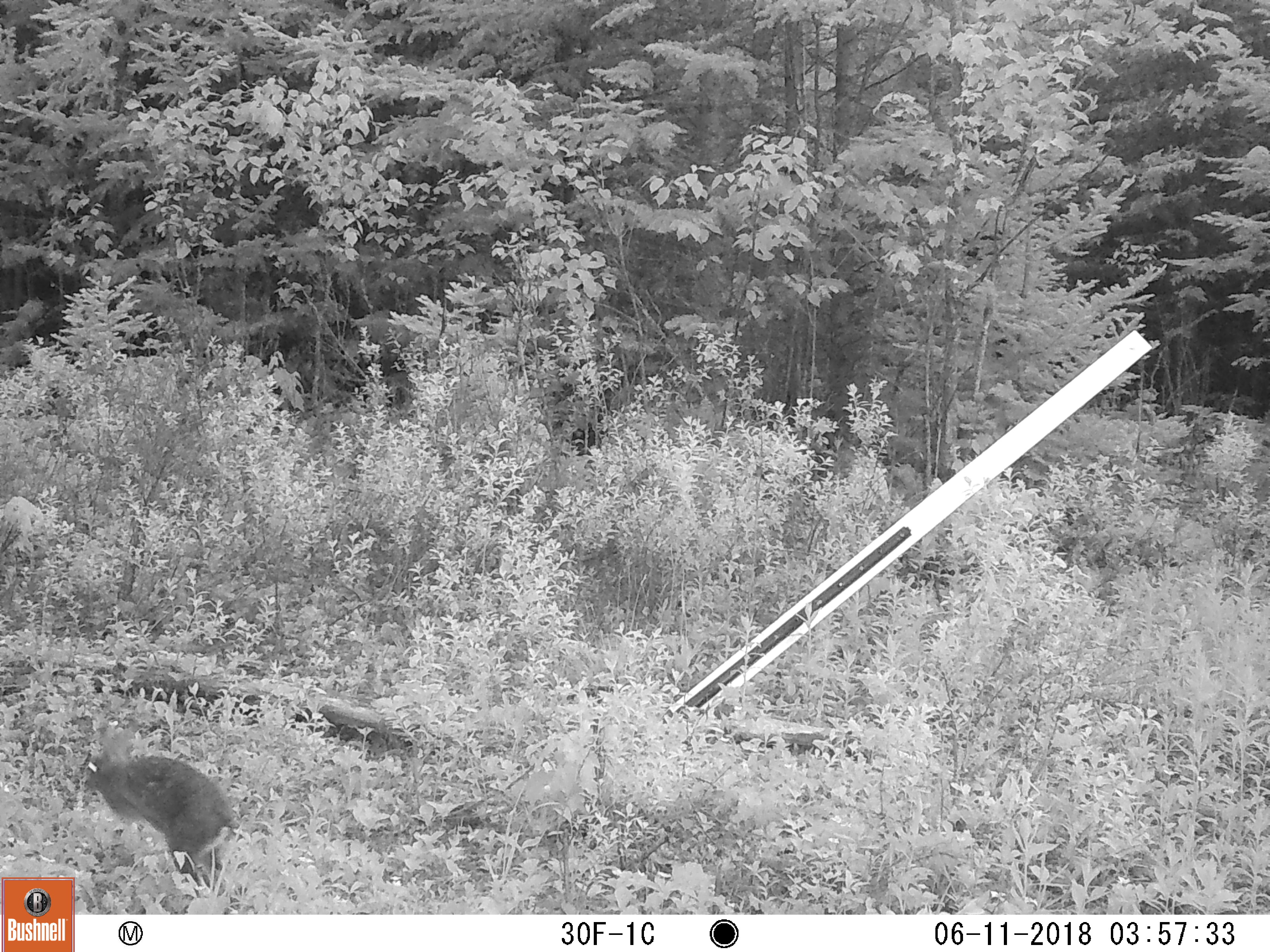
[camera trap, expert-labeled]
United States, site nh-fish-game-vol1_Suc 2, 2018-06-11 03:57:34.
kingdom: Animalia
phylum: Chordata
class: Mammalia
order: Lagomorpha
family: Leporidae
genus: Lepus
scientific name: Lepus americanus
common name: snowshoe hare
Snowshoe hare (Lepus americanus).